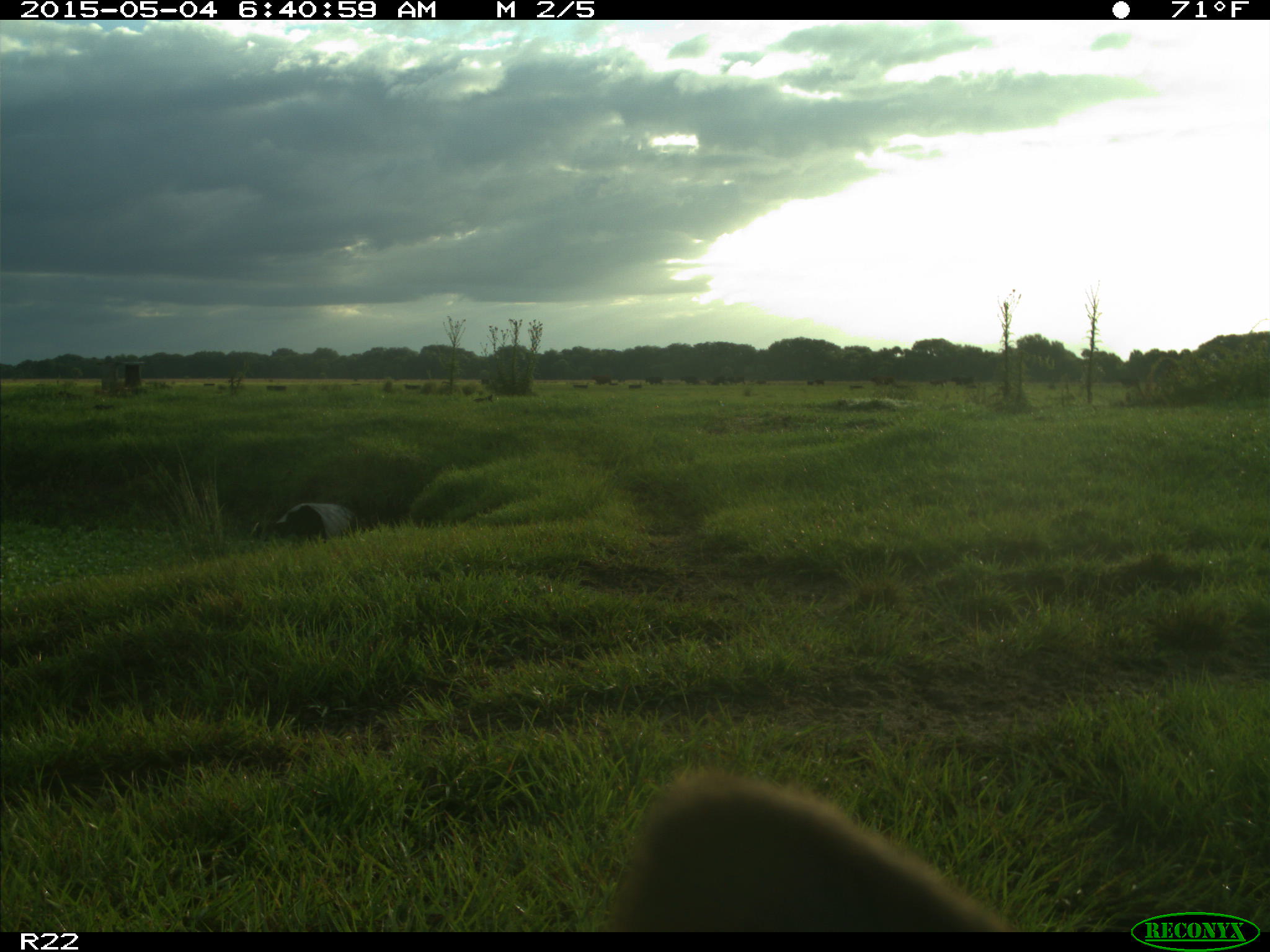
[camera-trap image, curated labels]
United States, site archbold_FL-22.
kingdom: Animalia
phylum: Chordata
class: Mammalia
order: Artiodactyla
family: Bovidae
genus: Bos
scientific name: Bos taurus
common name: domestic cow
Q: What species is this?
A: Bos taurus (domestic cow).